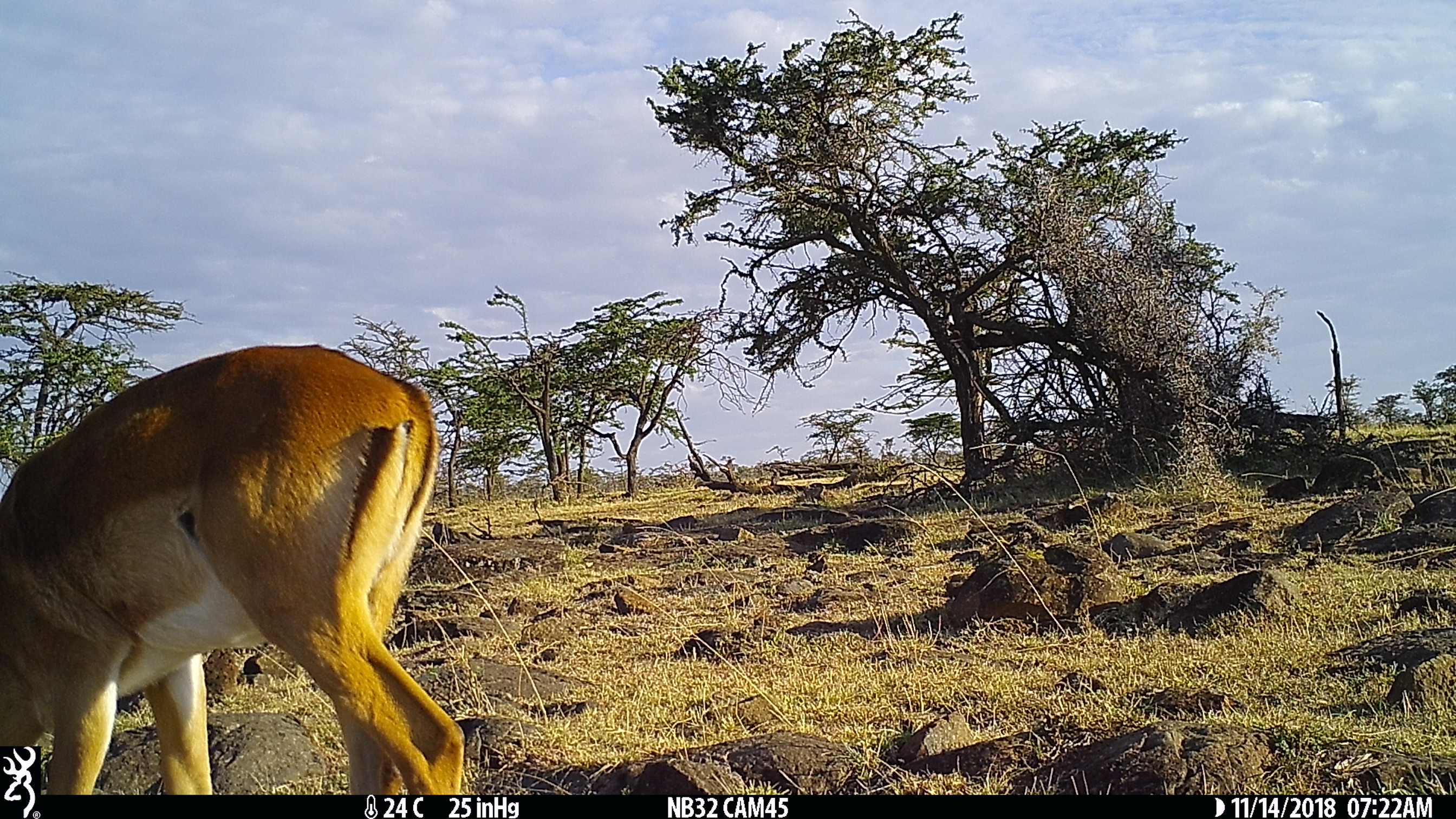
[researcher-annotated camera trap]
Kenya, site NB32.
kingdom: Animalia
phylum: Chordata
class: Mammalia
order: Artiodactyla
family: Bovidae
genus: Aepyceros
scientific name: Aepyceros melampus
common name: impala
Impala (Aepyceros melampus).